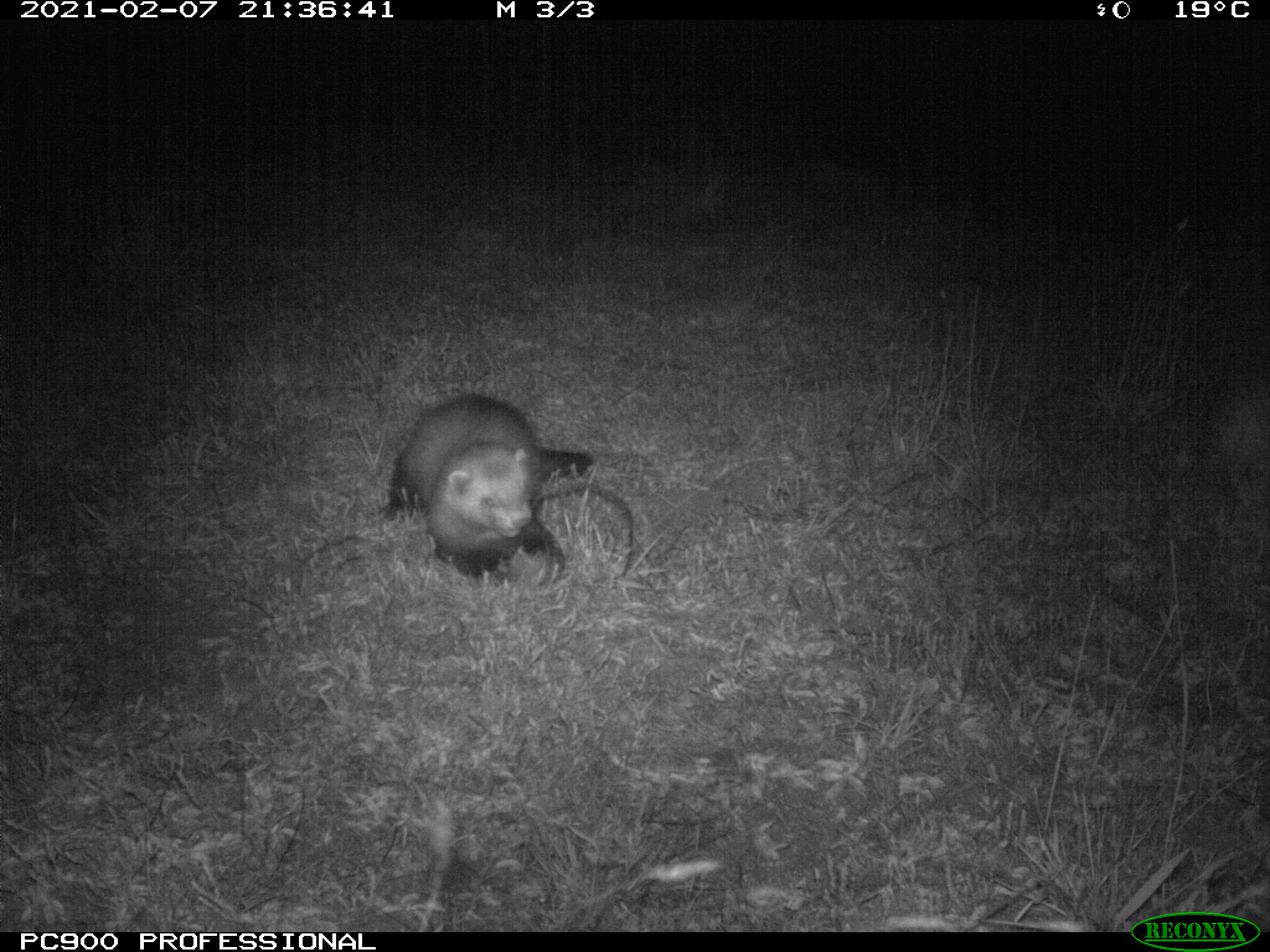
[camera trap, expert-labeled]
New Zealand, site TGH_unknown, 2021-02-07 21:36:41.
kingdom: Animalia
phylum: Chordata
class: Mammalia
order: Carnivora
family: Mustelidae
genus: Mustela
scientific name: Mustela furo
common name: ferret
Ferret (Mustela furo).